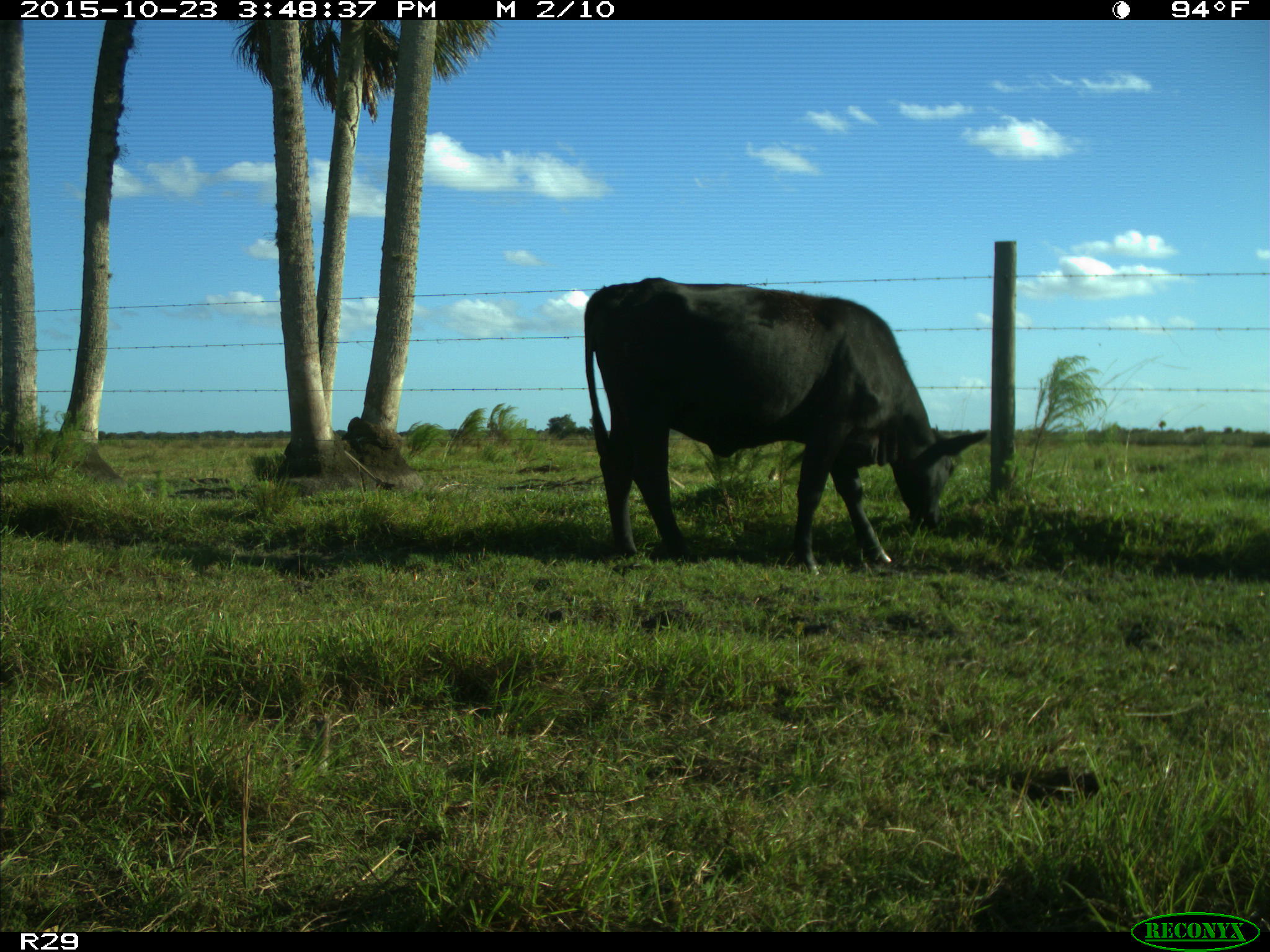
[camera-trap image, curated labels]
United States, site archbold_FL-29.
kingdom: Animalia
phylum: Chordata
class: Mammalia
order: Artiodactyla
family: Bovidae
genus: Bos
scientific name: Bos taurus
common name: domestic cow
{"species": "Bos taurus (domestic cow)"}